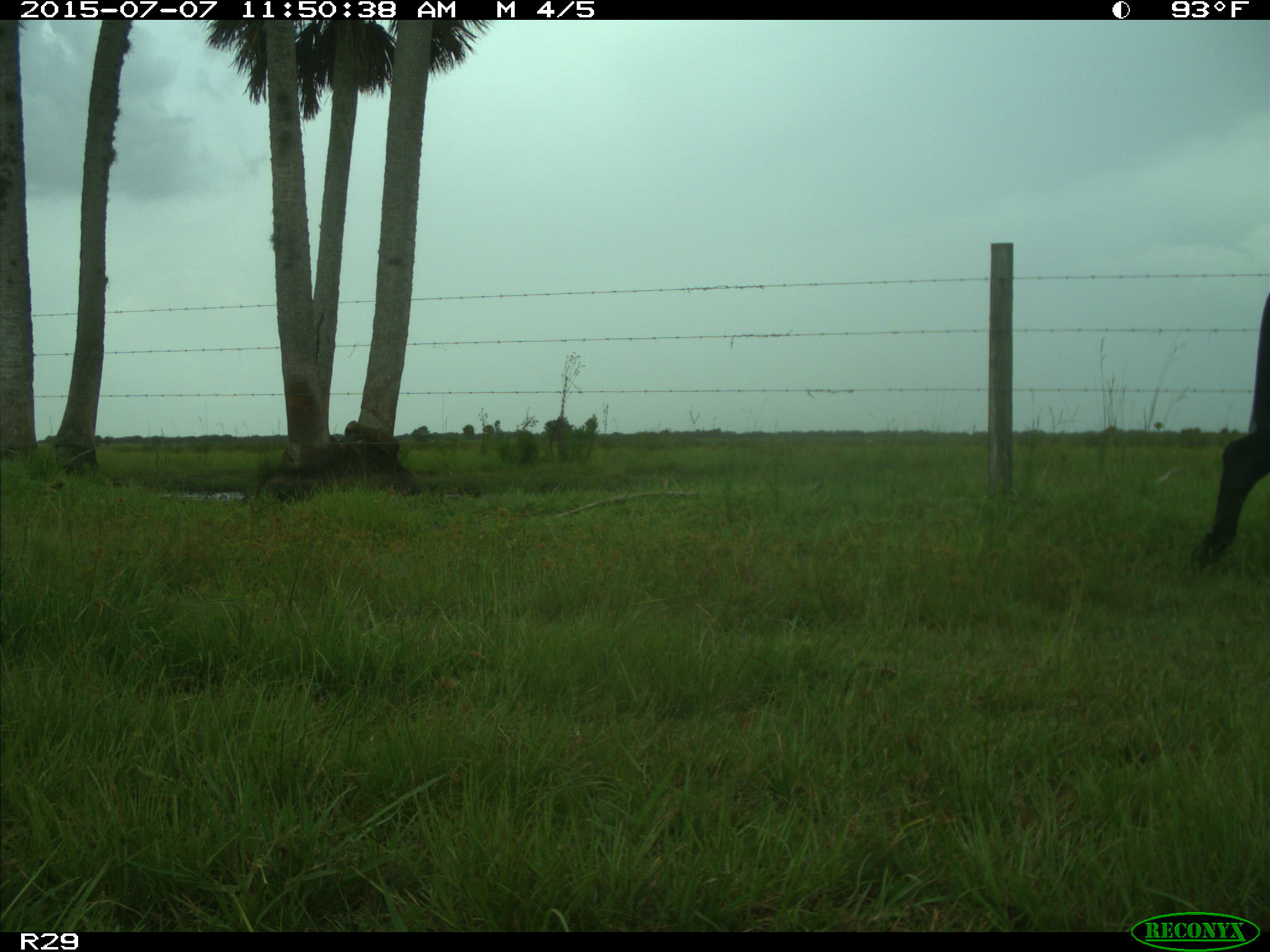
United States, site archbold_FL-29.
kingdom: Animalia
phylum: Chordata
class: Mammalia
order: Artiodactyla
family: Bovidae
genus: Bos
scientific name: Bos taurus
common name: domestic cow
Bos taurus (domestic cow).